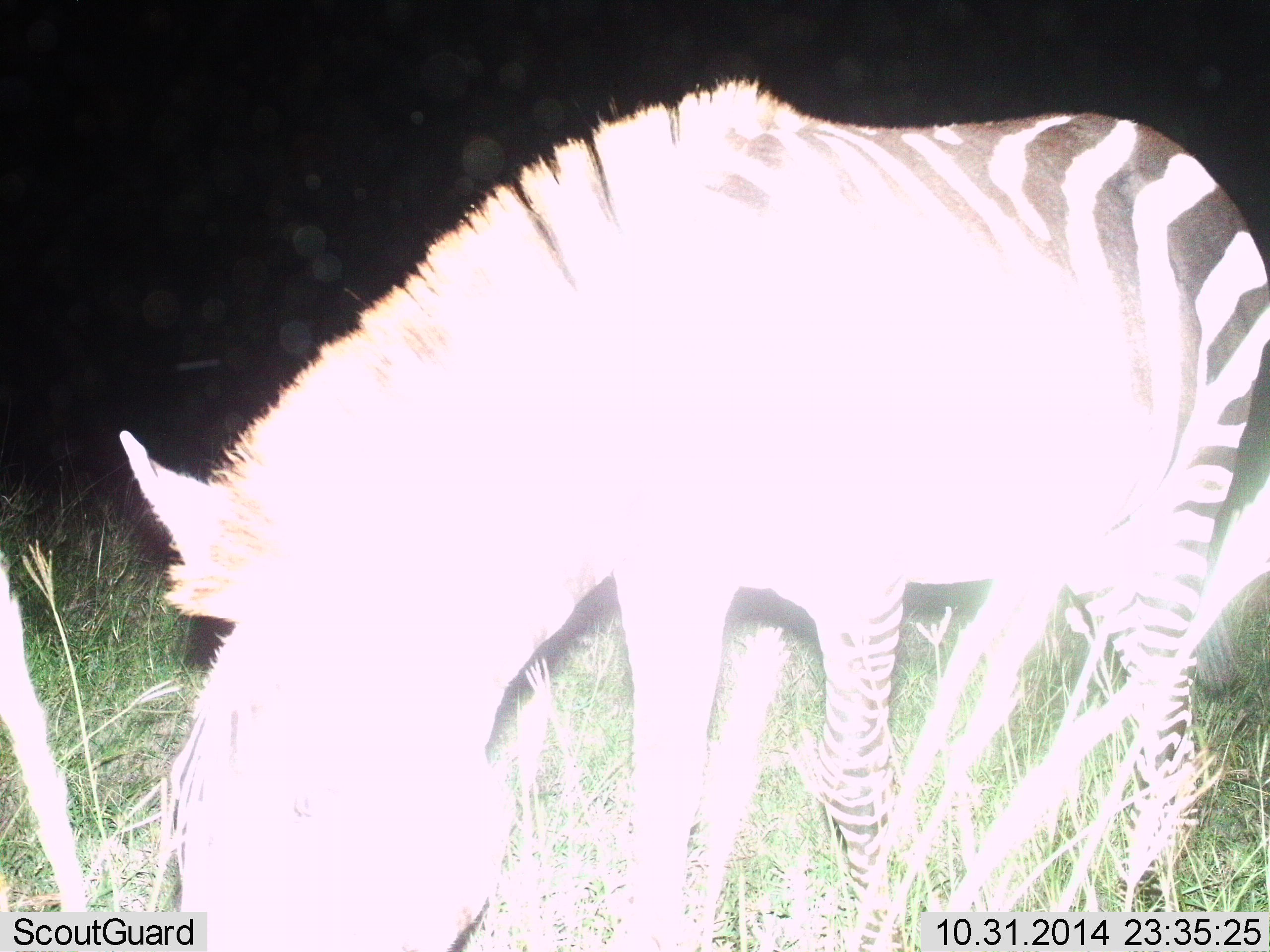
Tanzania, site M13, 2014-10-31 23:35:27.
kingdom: Animalia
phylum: Chordata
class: Mammalia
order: Perissodactyla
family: Equidae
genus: Equus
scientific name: Equus quagga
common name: plains zebra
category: zebra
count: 1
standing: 40%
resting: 0%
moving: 0%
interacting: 0%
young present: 0%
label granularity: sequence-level